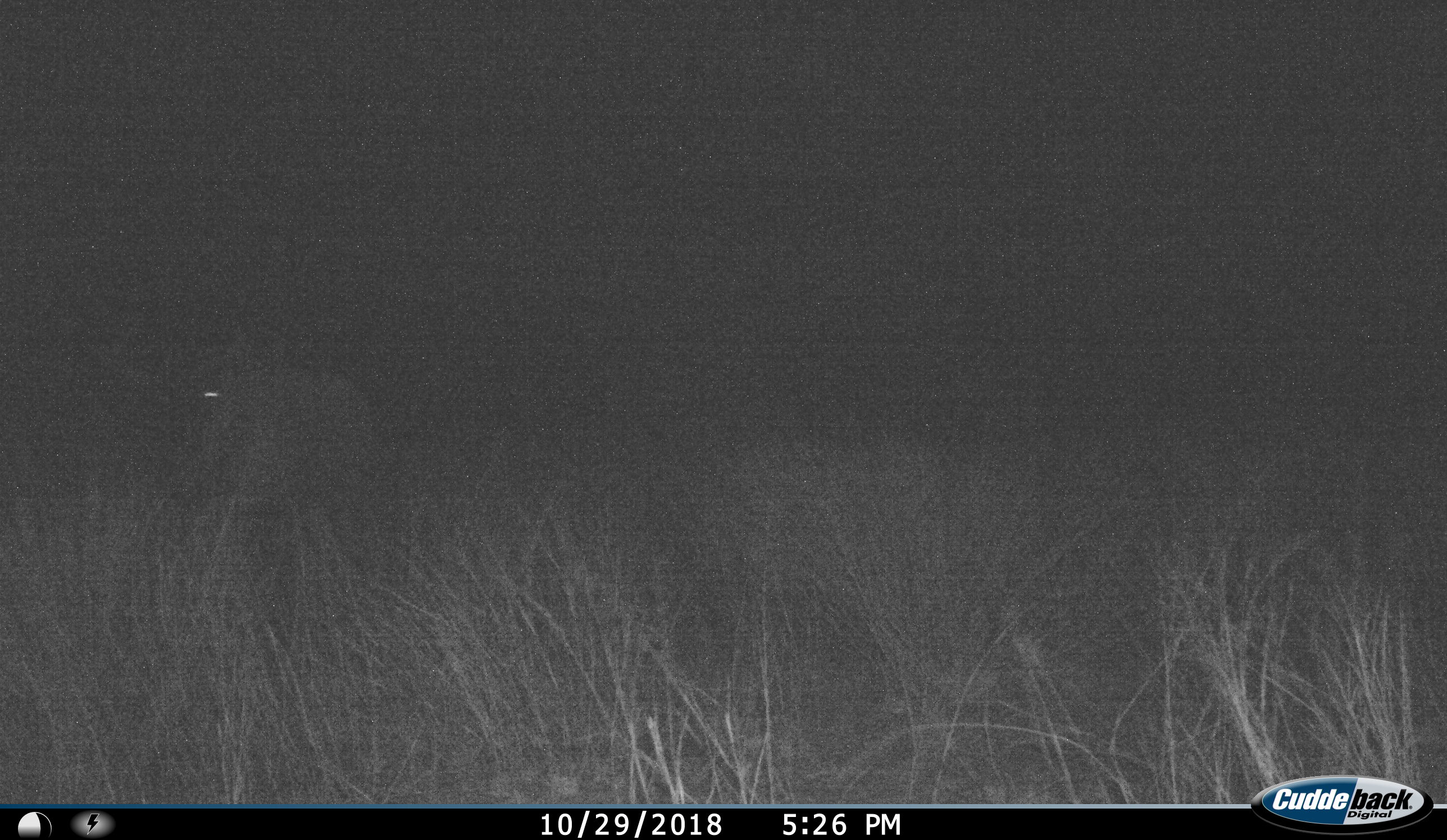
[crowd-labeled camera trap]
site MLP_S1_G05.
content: unidentified animal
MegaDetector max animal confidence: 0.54